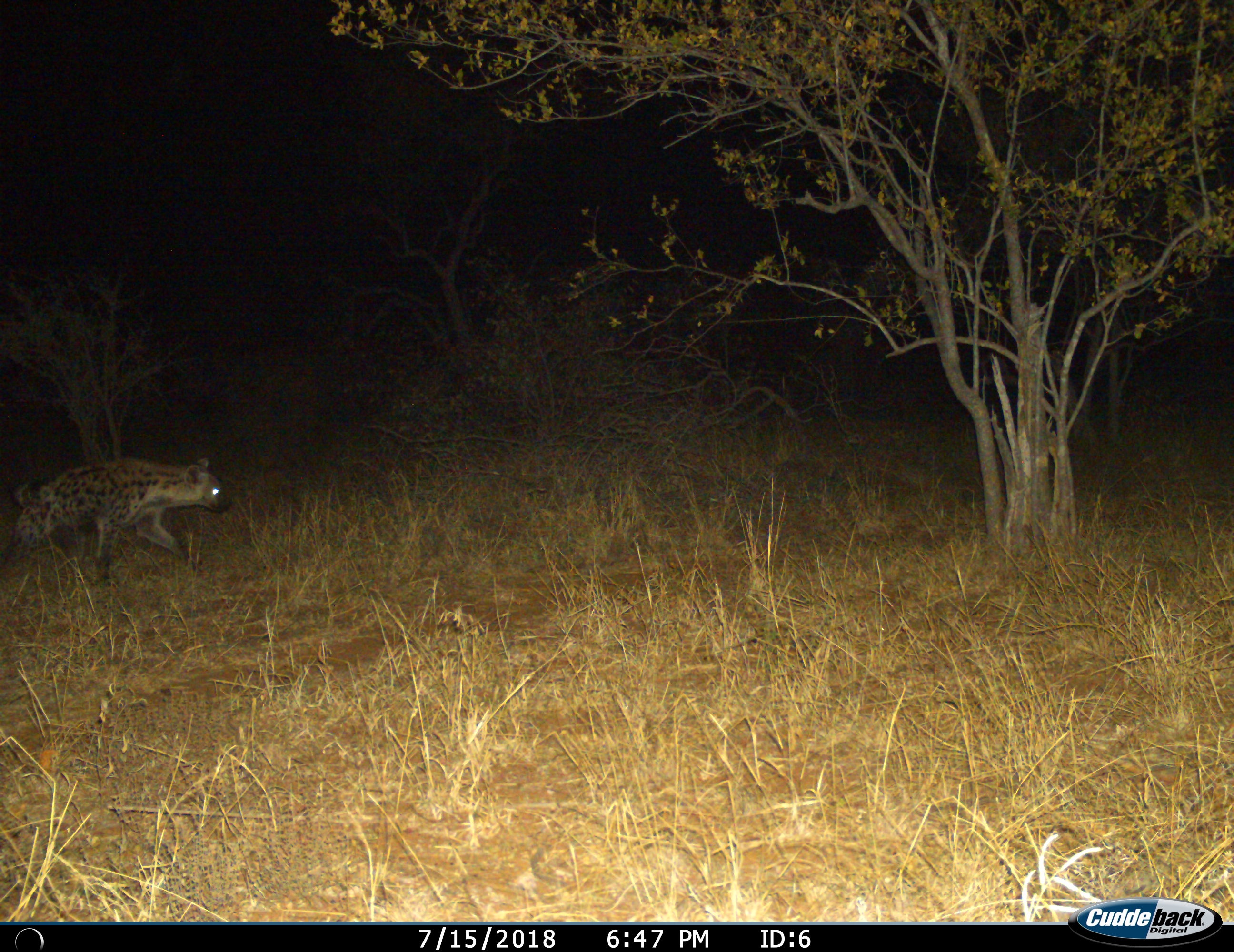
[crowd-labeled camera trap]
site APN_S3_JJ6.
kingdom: Animalia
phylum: Chordata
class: Mammalia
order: Carnivora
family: Hyaenidae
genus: Crocuta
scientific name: Crocuta crocuta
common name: spotted hyena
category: hyenaspotted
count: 1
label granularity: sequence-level